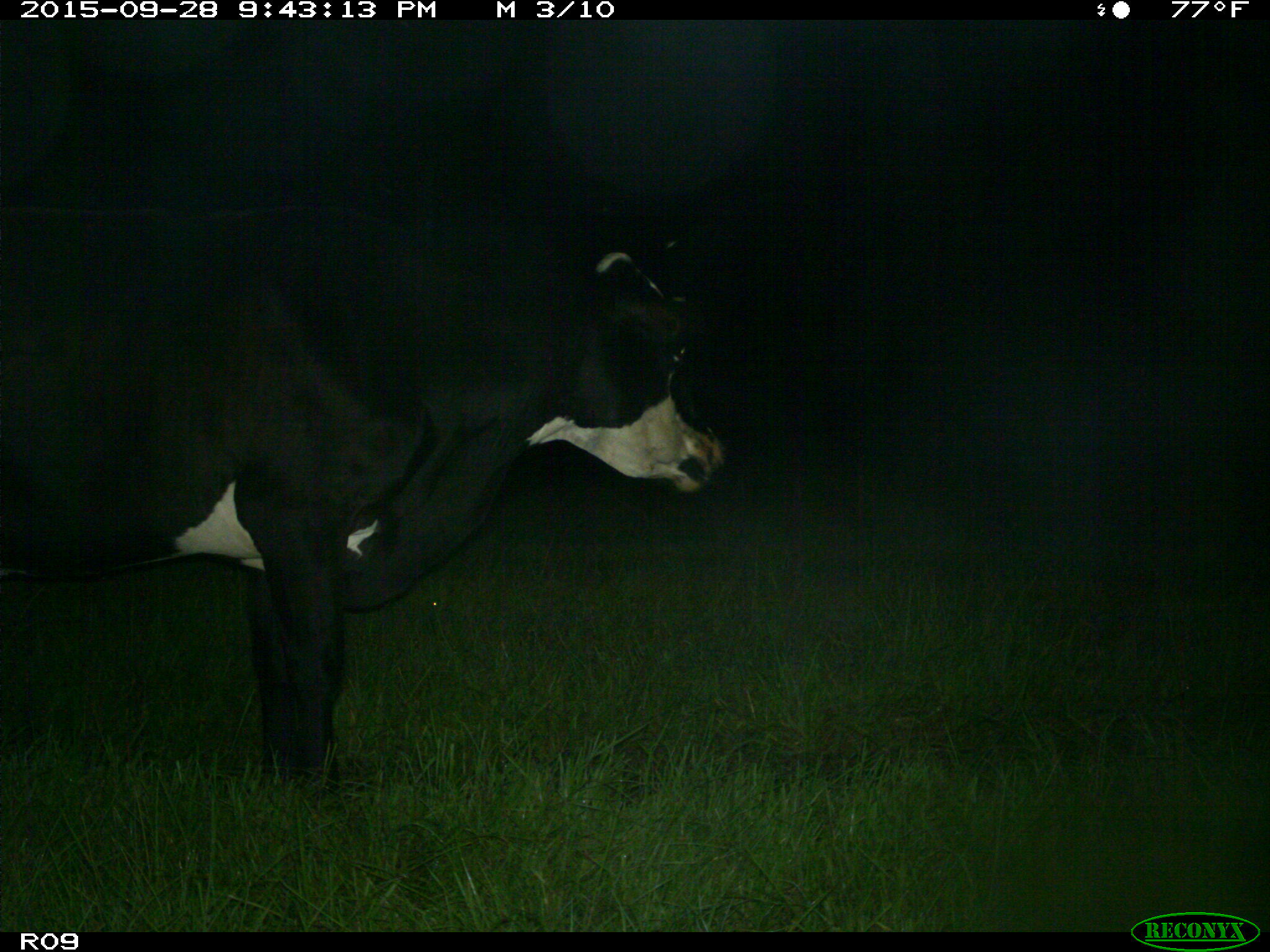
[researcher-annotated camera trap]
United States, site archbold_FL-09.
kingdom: Animalia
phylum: Chordata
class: Mammalia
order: Artiodactyla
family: Bovidae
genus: Bos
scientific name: Bos taurus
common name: domestic cow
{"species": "Bos taurus (domestic cow)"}